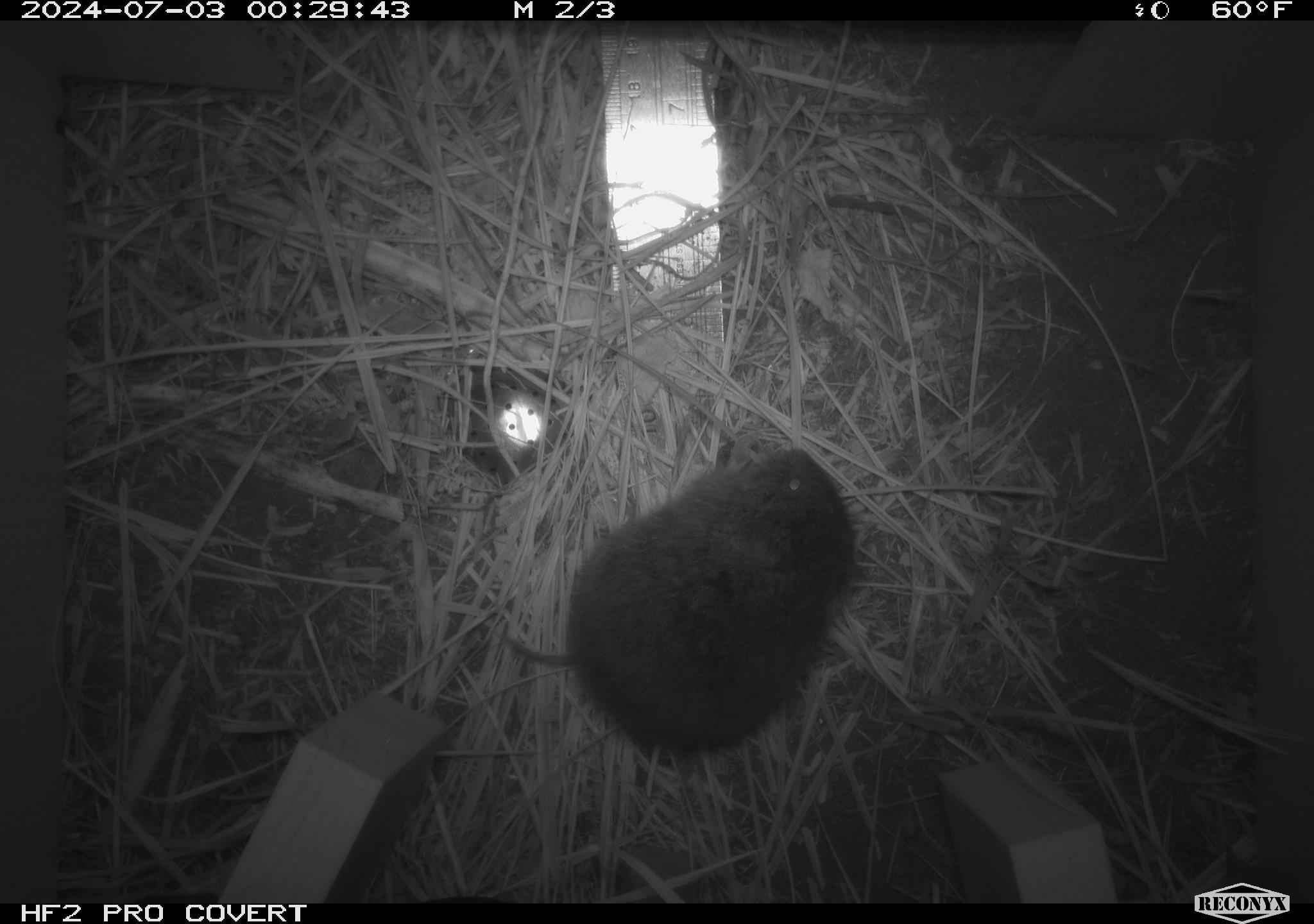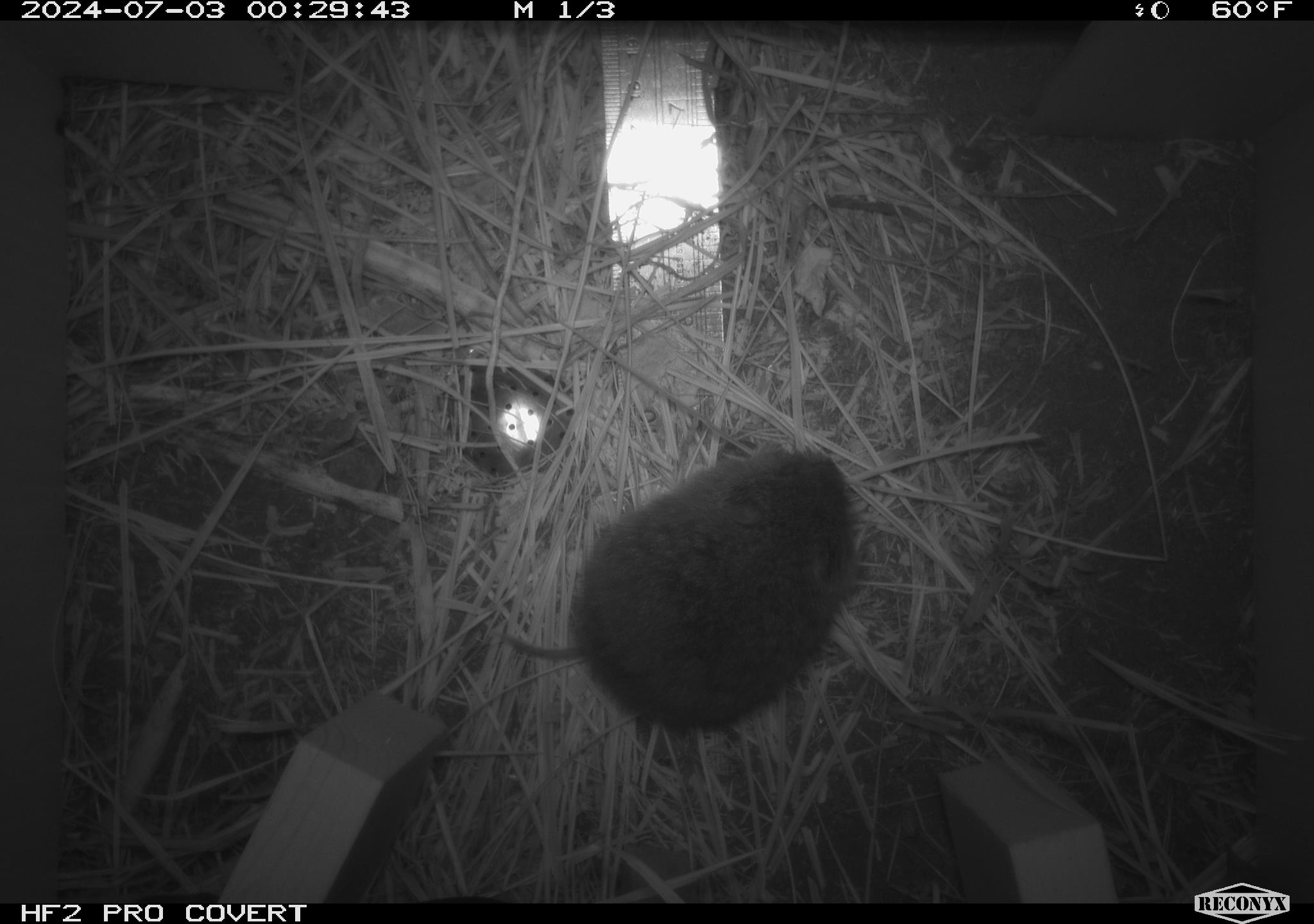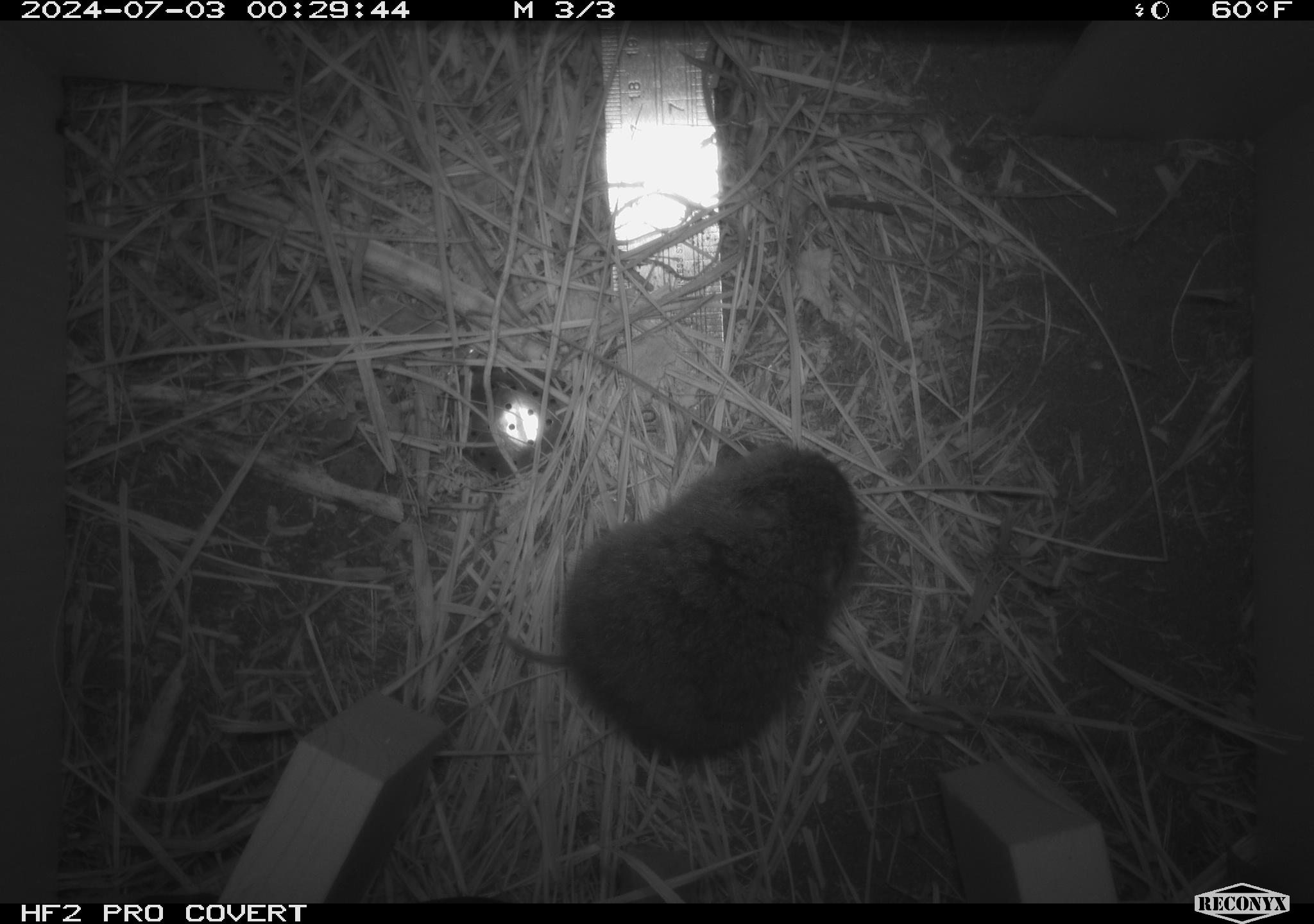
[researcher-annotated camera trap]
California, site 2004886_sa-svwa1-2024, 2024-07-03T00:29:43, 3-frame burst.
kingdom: Animalia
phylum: Chordata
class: Mammalia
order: Rodentia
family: Cricetidae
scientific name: Arvicolinae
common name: voles, lemmings, and muskrats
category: arvicolinae subfamily